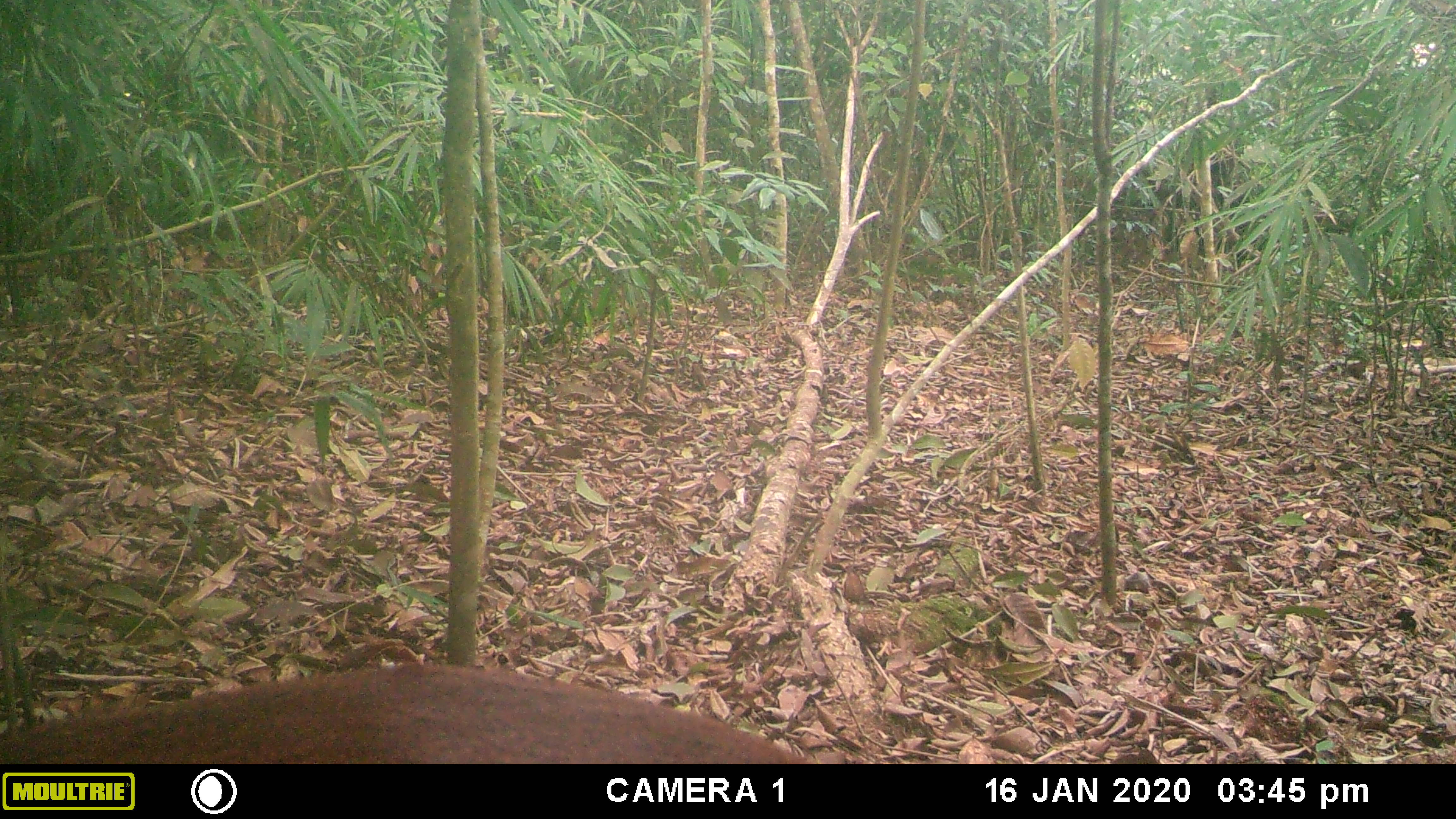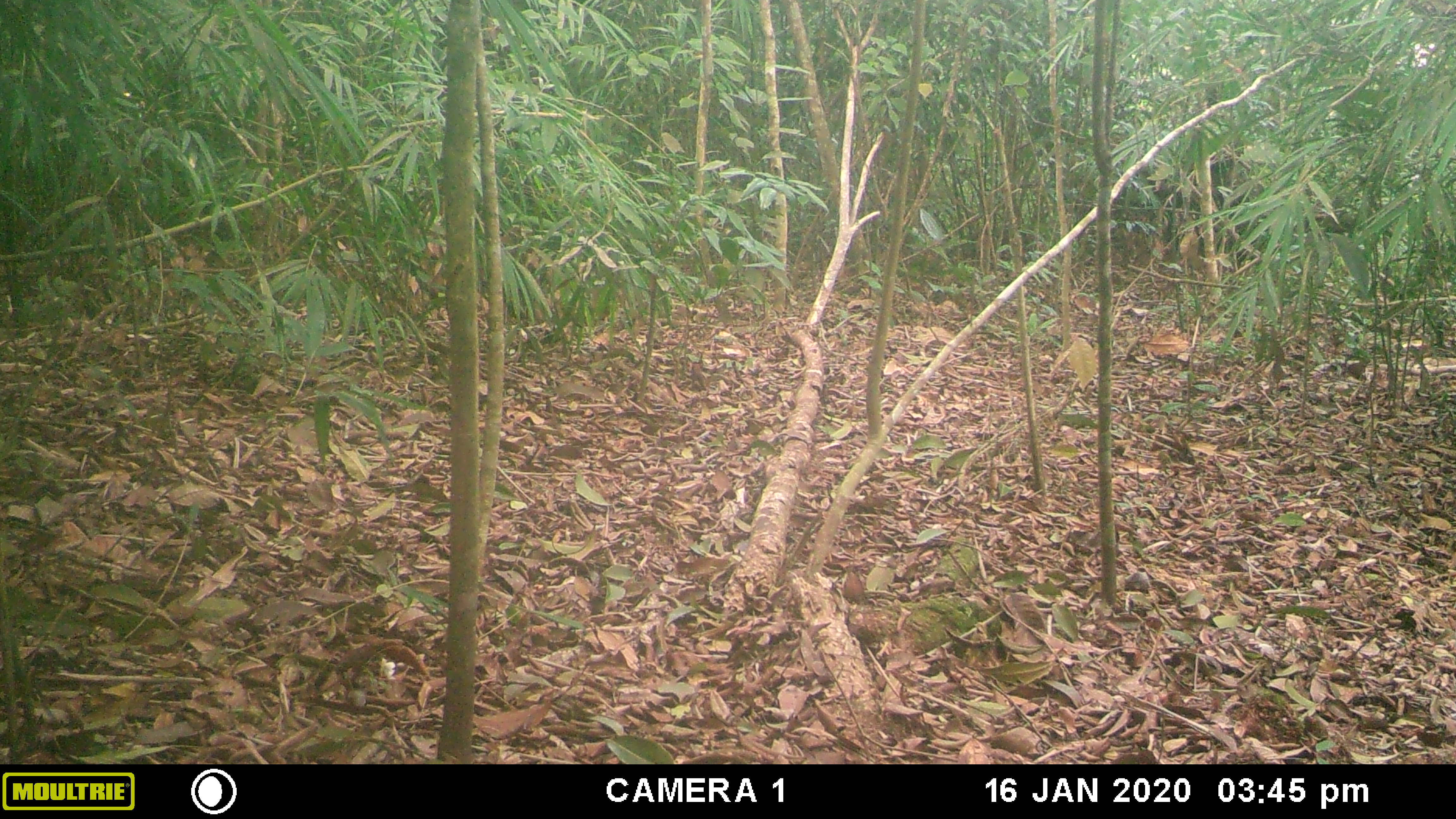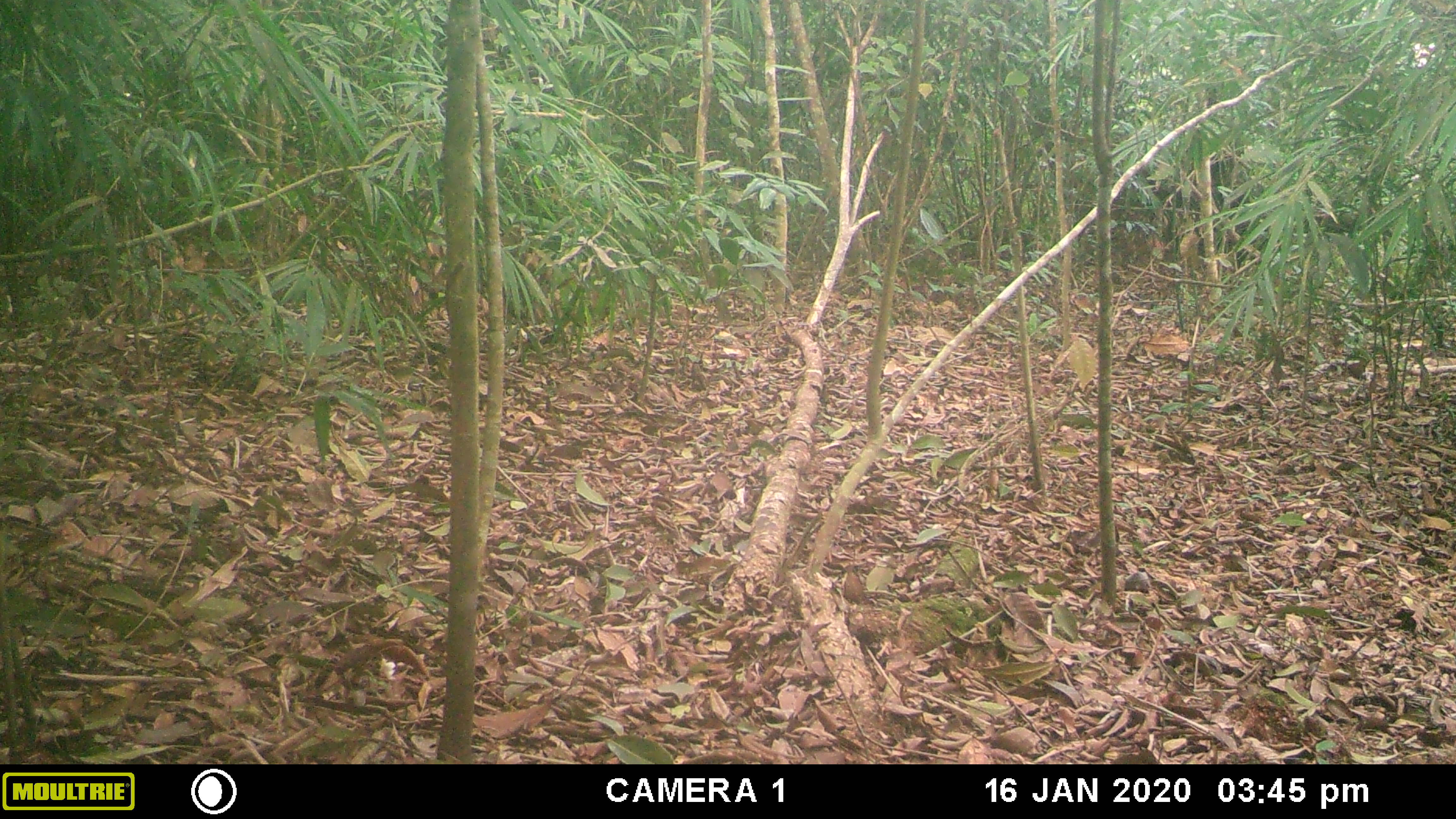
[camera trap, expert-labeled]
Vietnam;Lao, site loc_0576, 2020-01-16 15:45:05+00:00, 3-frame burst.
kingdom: Animalia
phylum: Chordata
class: Mammalia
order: Artiodactyla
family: Cervidae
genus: Muntiacus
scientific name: Muntiacus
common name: muntjacs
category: unidentified muntjac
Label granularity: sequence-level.